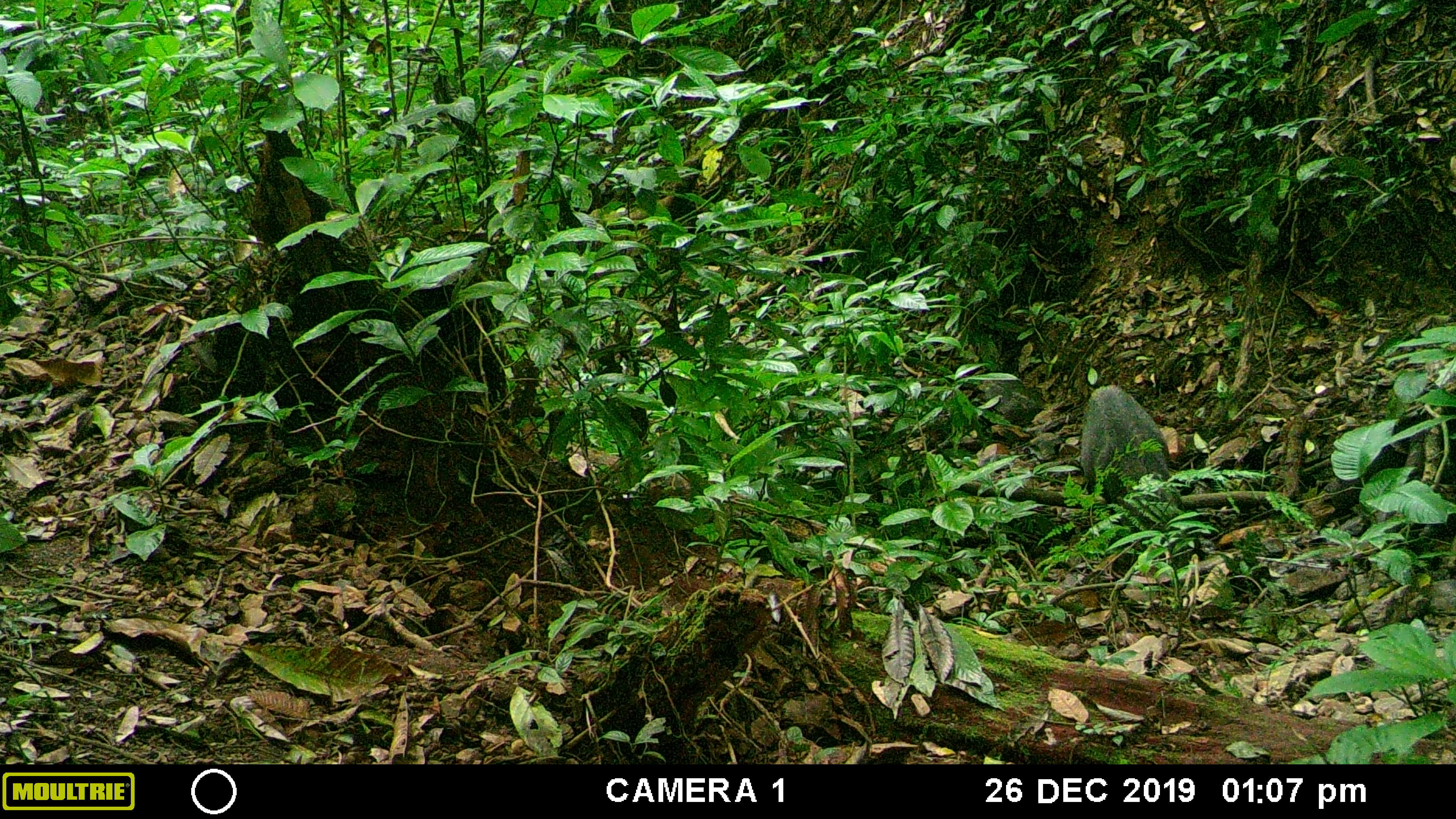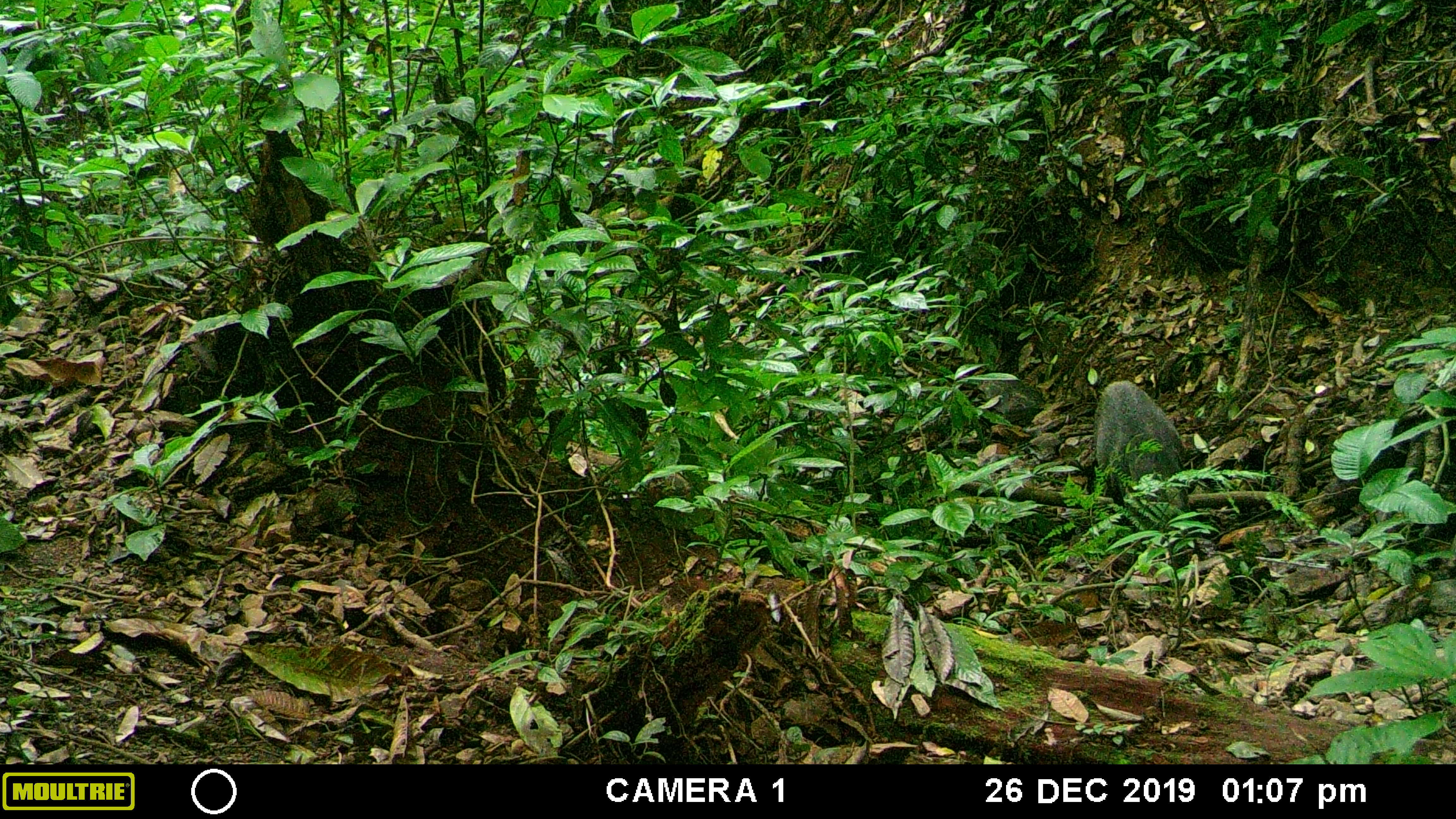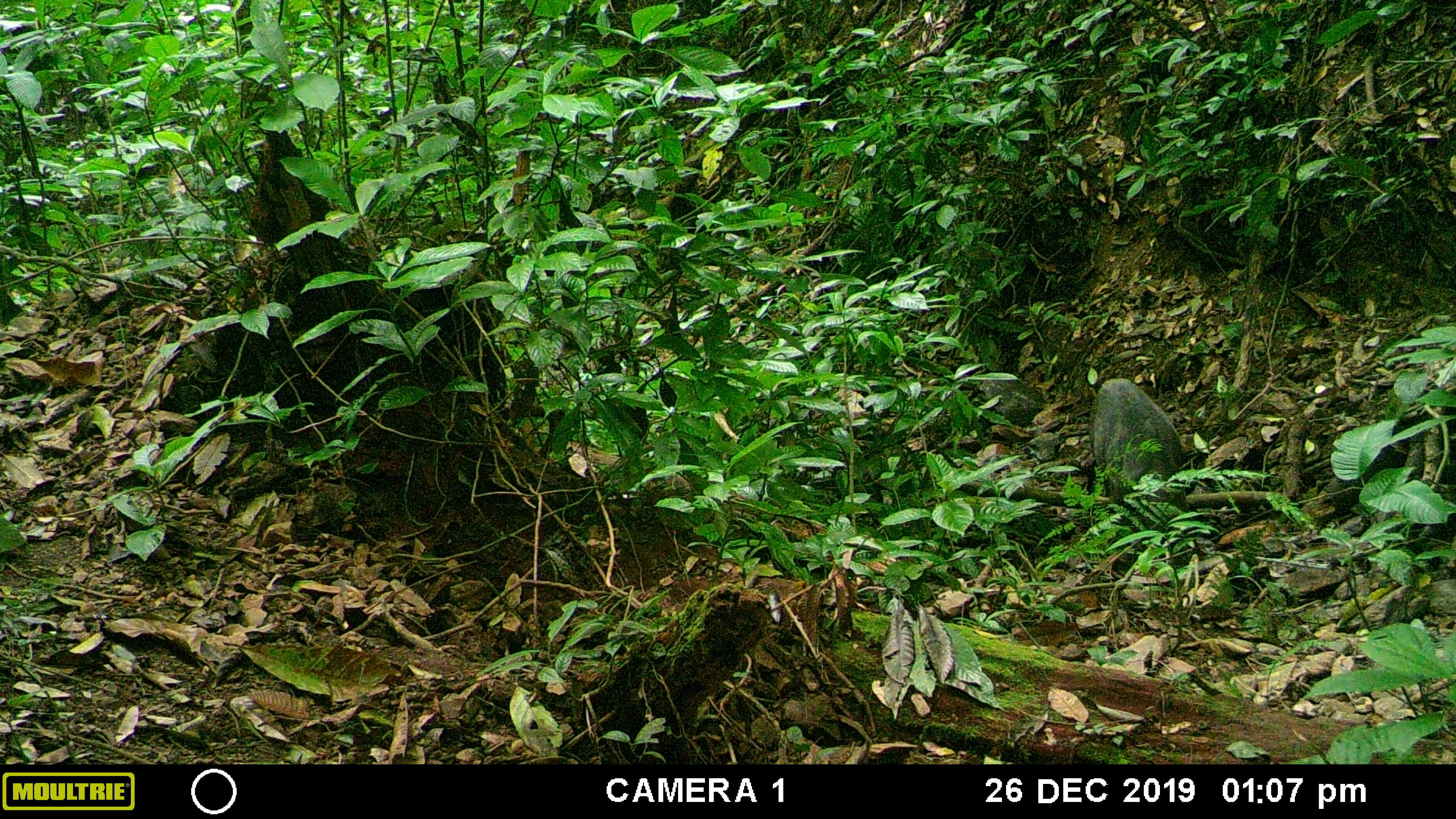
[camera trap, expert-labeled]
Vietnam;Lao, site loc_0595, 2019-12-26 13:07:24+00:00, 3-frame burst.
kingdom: Animalia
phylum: Chordata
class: Mammalia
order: Artiodactyla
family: Suidae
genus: Sus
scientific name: Sus scrofa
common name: eurasian wild pig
Eurasian wild pig (Sus scrofa). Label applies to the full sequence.